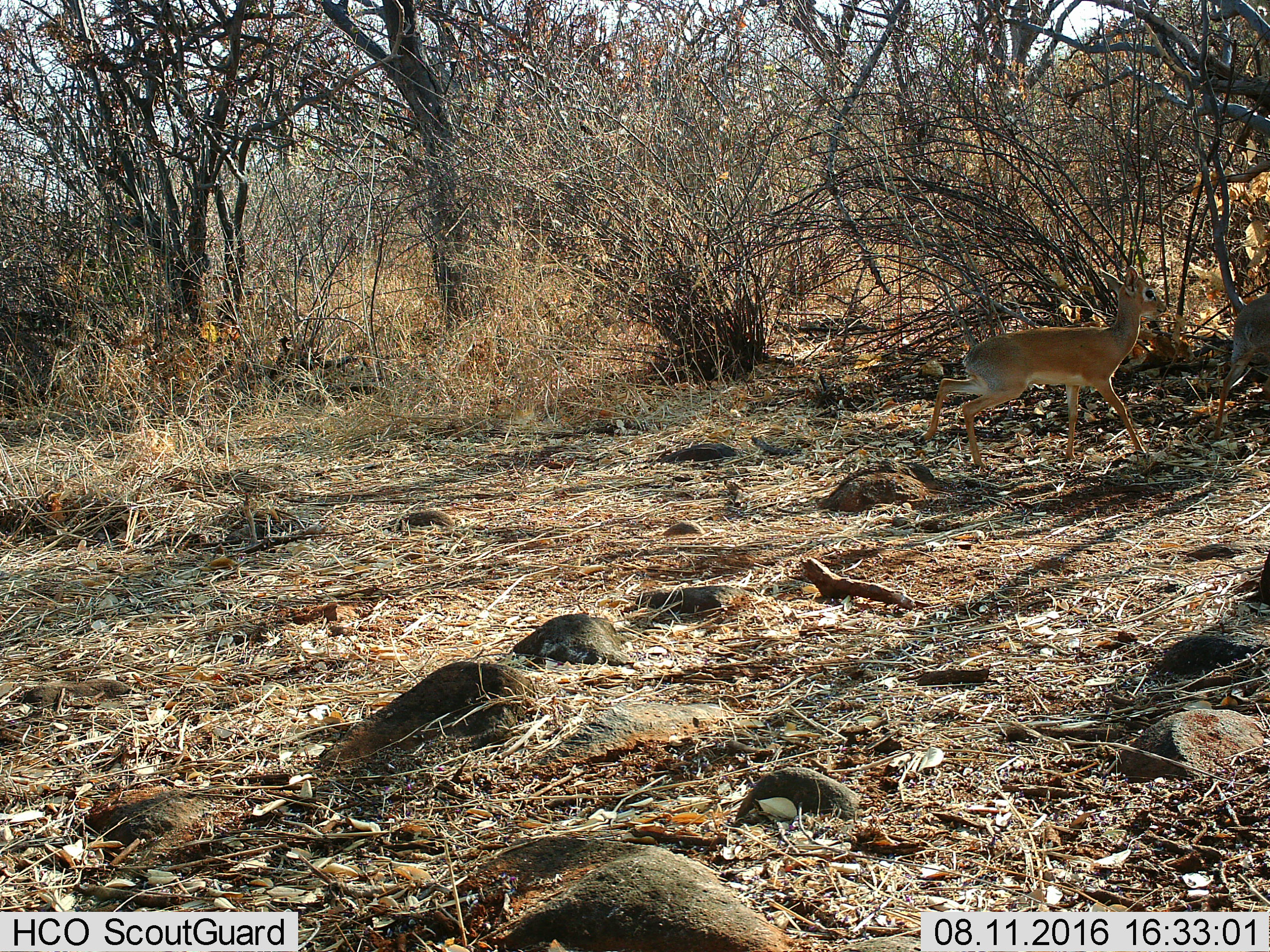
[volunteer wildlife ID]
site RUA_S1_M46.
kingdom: Animalia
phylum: Chordata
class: Mammalia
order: Artiodactyla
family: Bovidae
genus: Madoqua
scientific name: Madoqua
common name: dik-dik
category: dikdik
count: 2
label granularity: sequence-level